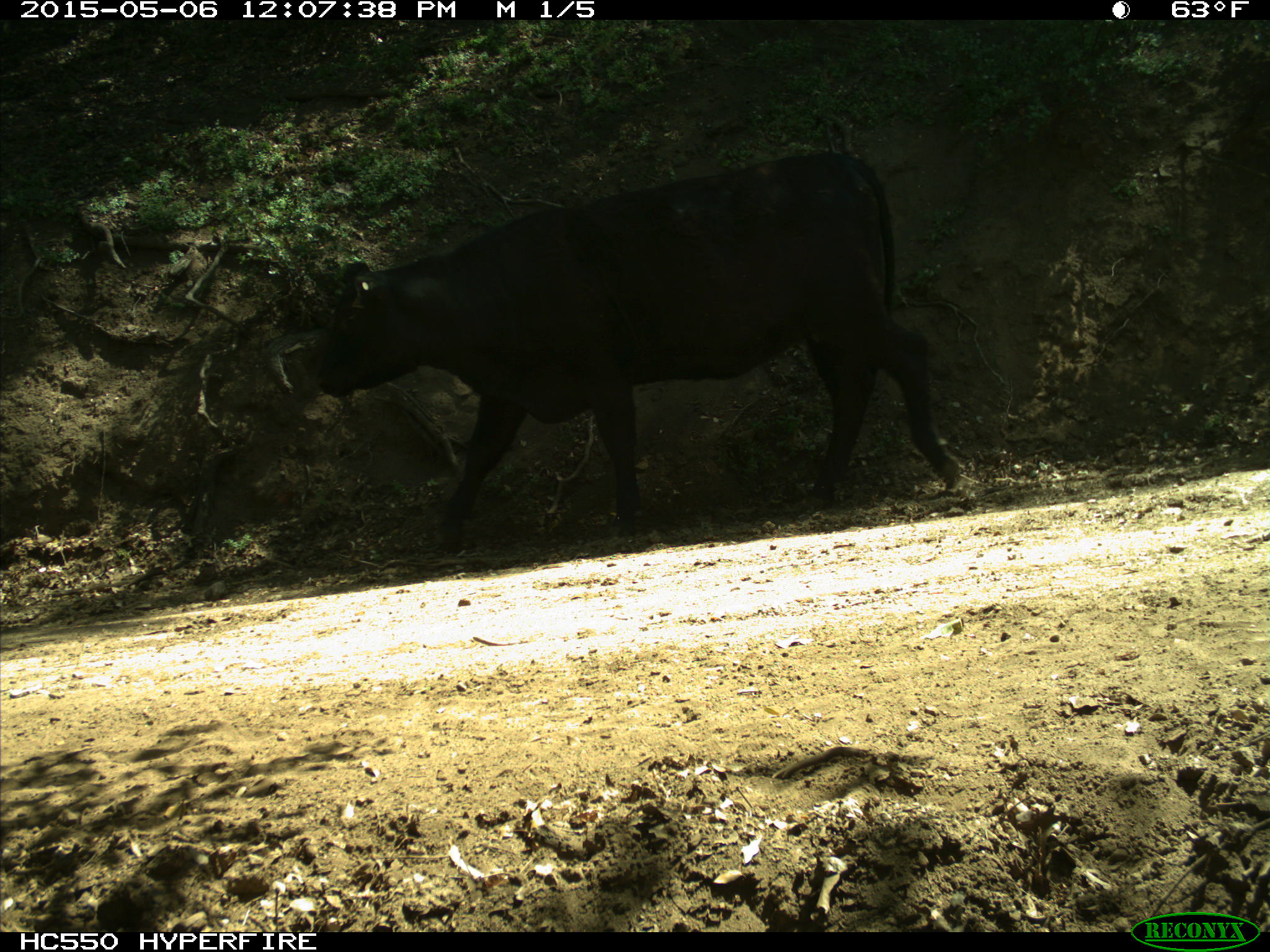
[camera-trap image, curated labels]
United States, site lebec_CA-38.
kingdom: Animalia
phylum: Chordata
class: Mammalia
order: Artiodactyla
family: Bovidae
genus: Bos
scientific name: Bos taurus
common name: domestic cow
Bos taurus (domestic cow).